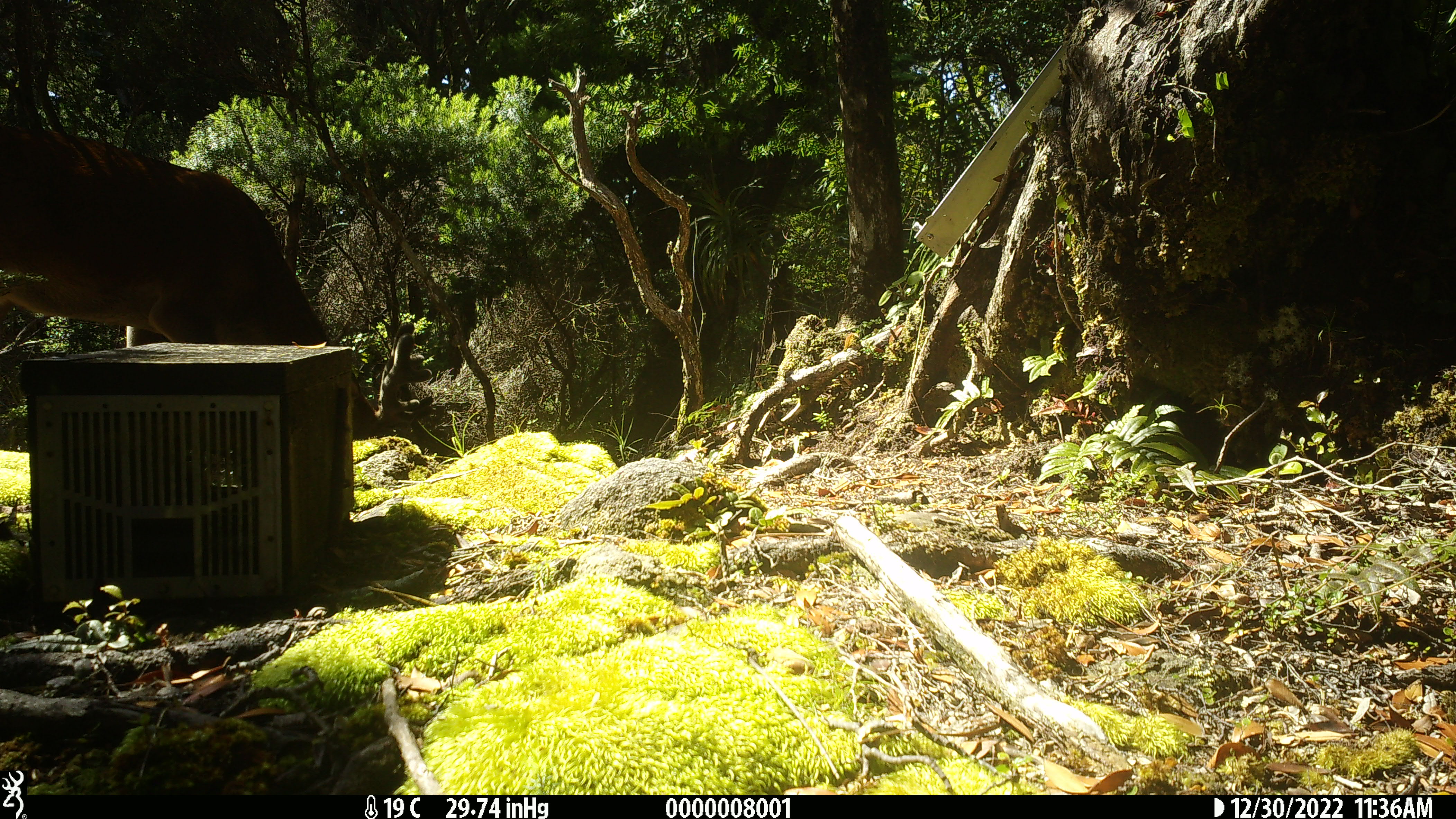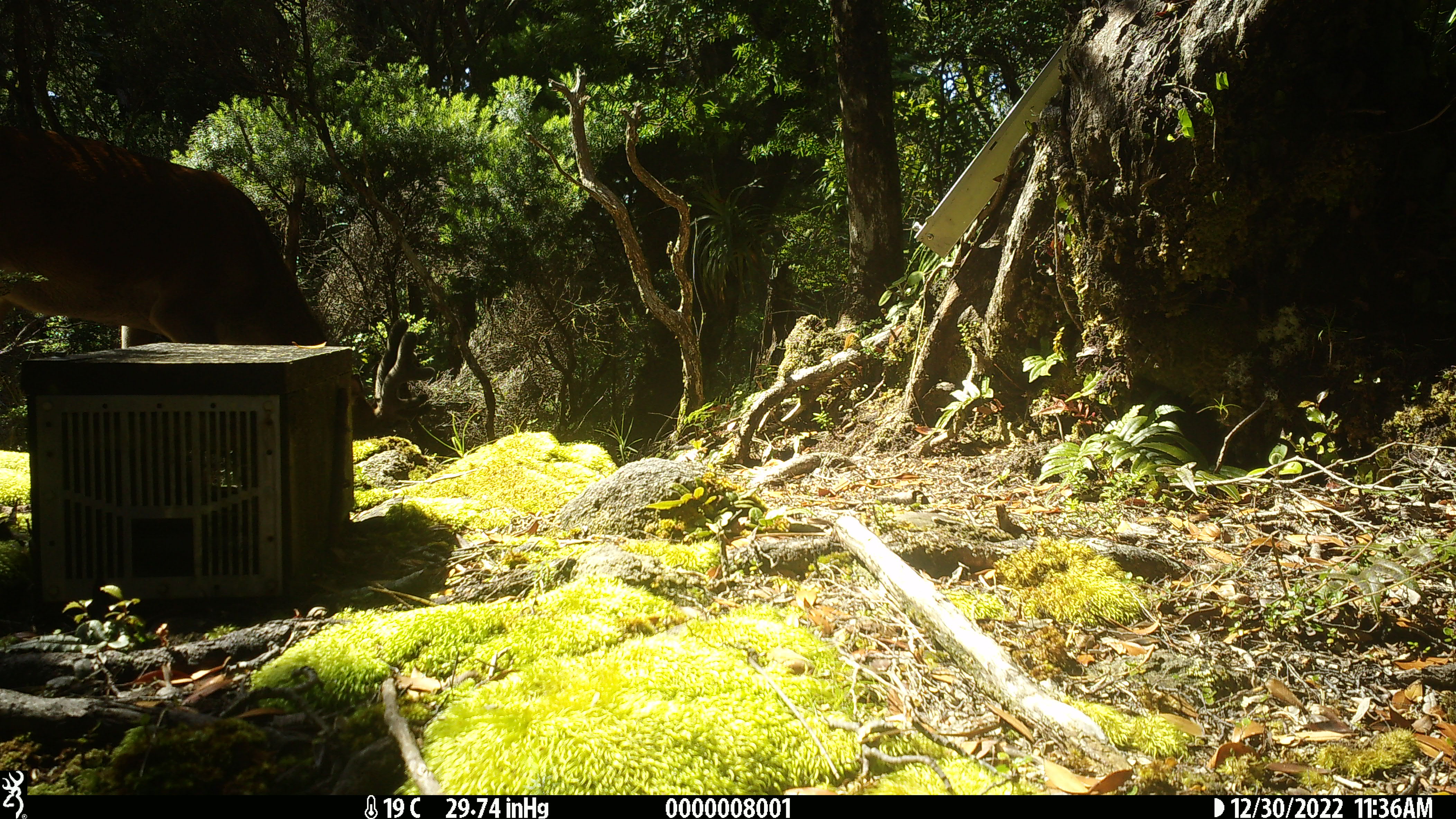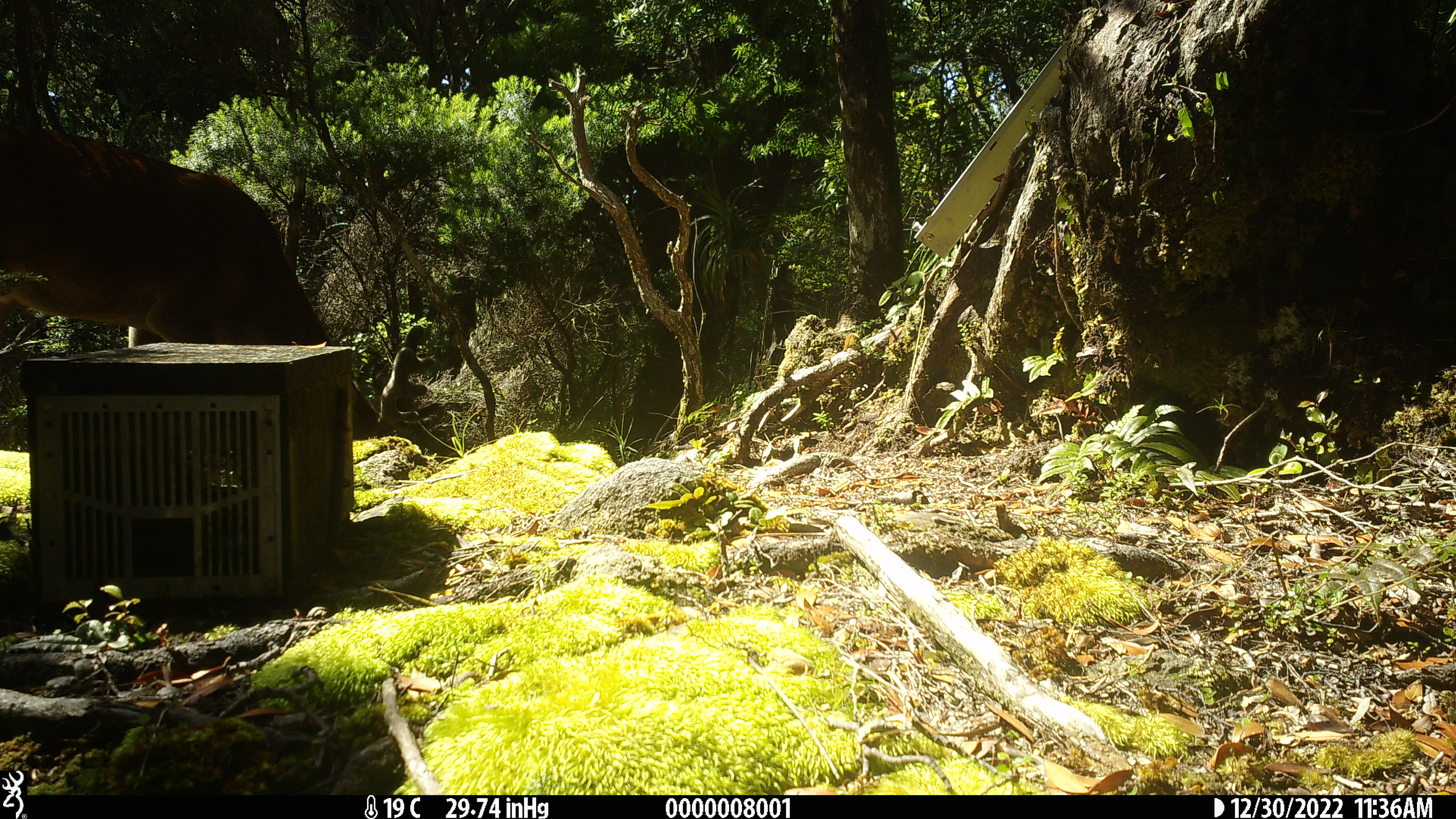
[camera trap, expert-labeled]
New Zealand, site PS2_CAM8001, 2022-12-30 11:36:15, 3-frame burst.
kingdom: Animalia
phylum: Chordata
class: Mammalia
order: Artiodactyla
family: Cervidae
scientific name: Cervidae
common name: deer